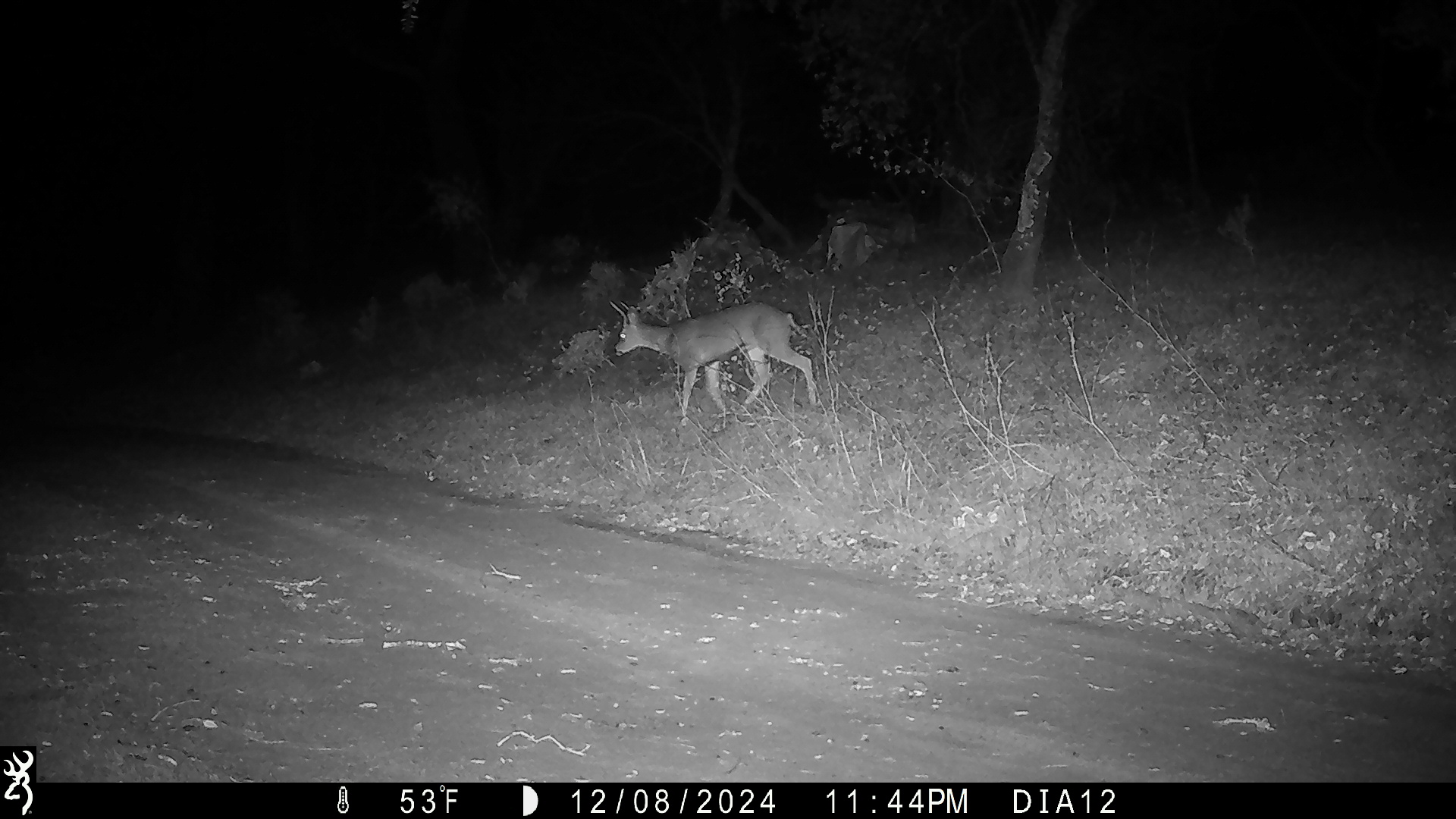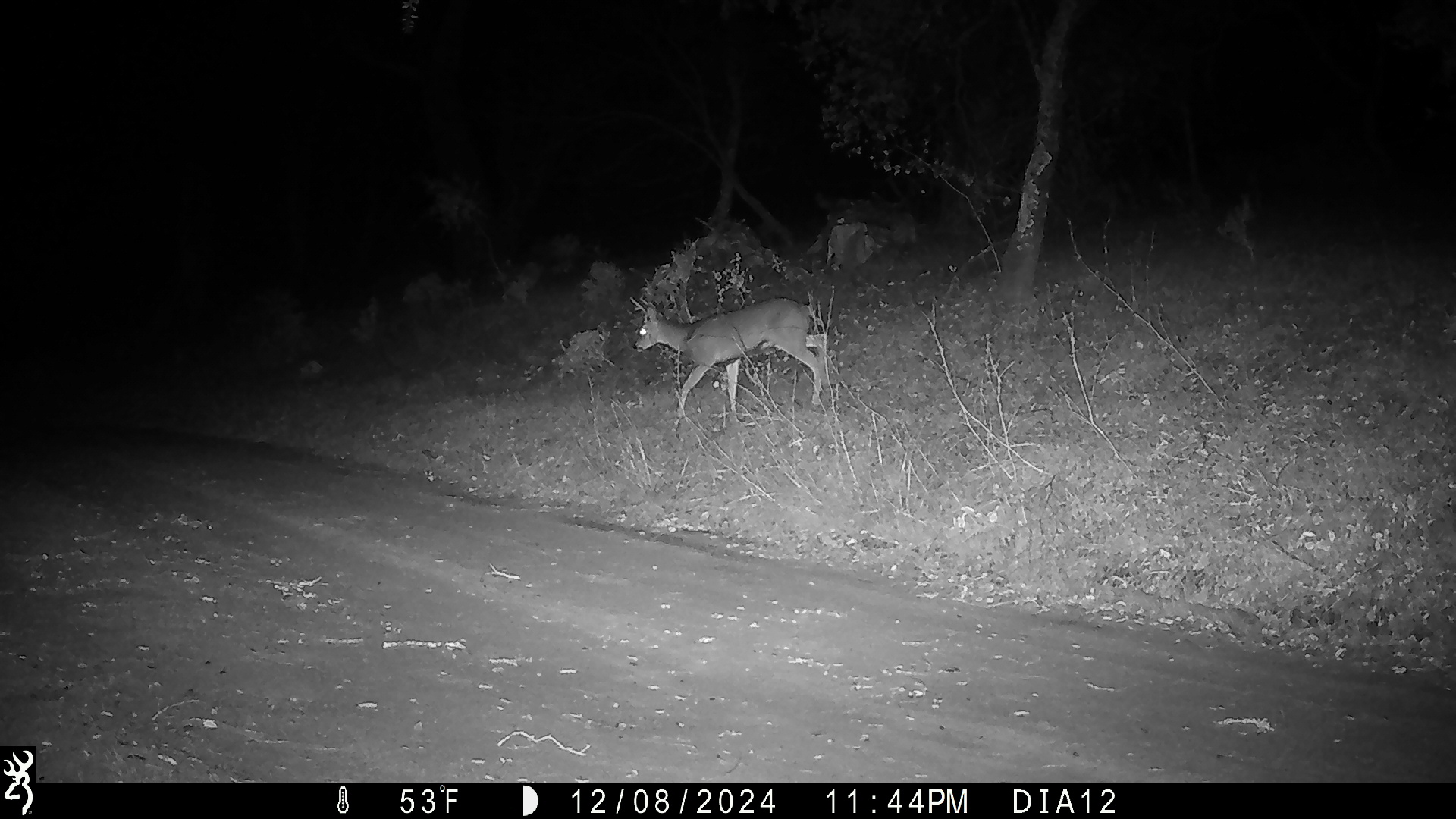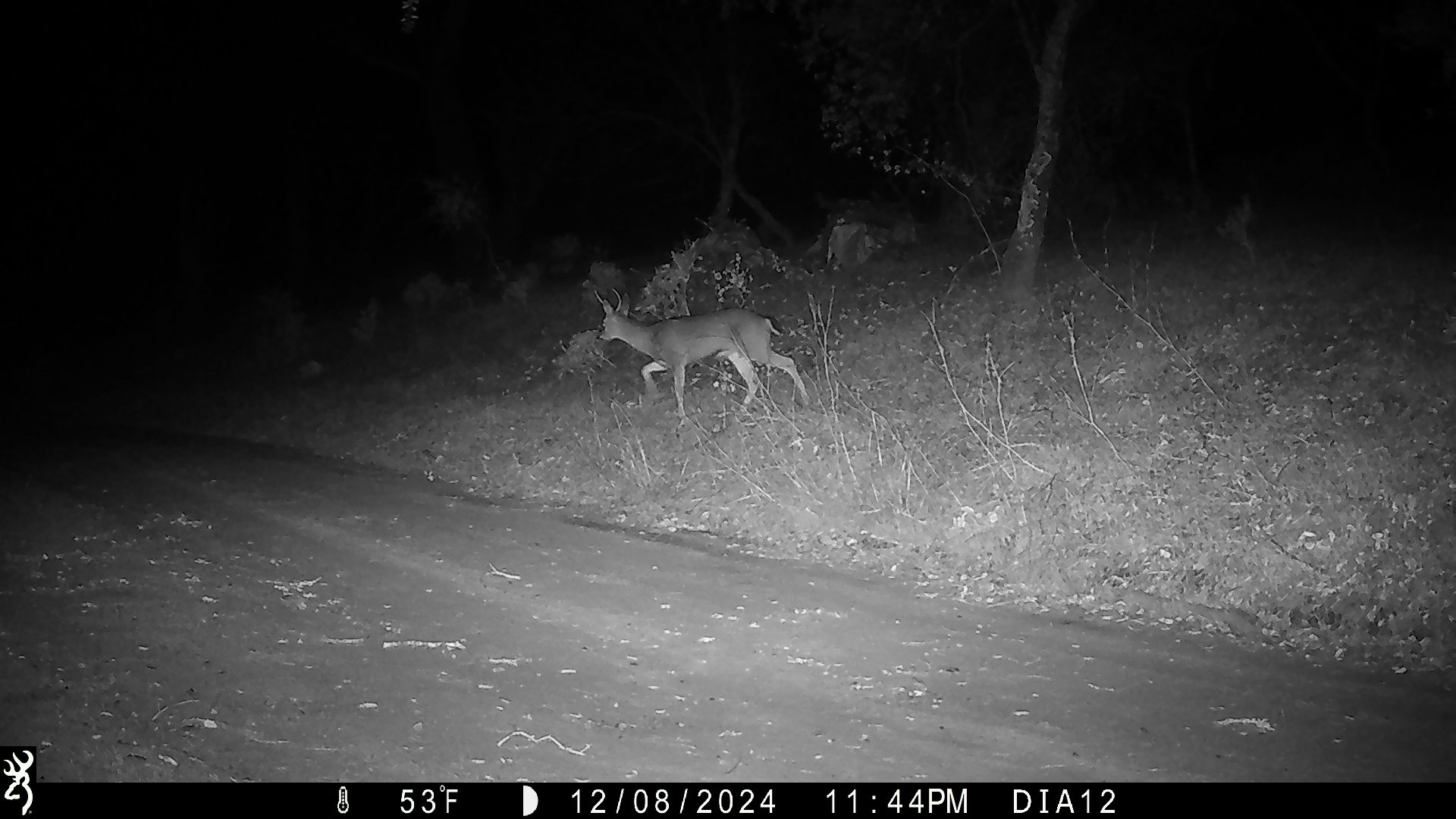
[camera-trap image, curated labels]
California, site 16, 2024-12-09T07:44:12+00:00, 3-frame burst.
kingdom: Animalia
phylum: Chordata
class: Mammalia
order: Artiodactyla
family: Cervidae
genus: Odocoileus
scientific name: Odocoileus hemionus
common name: mule deer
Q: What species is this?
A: Mule deer (Odocoileus hemionus).